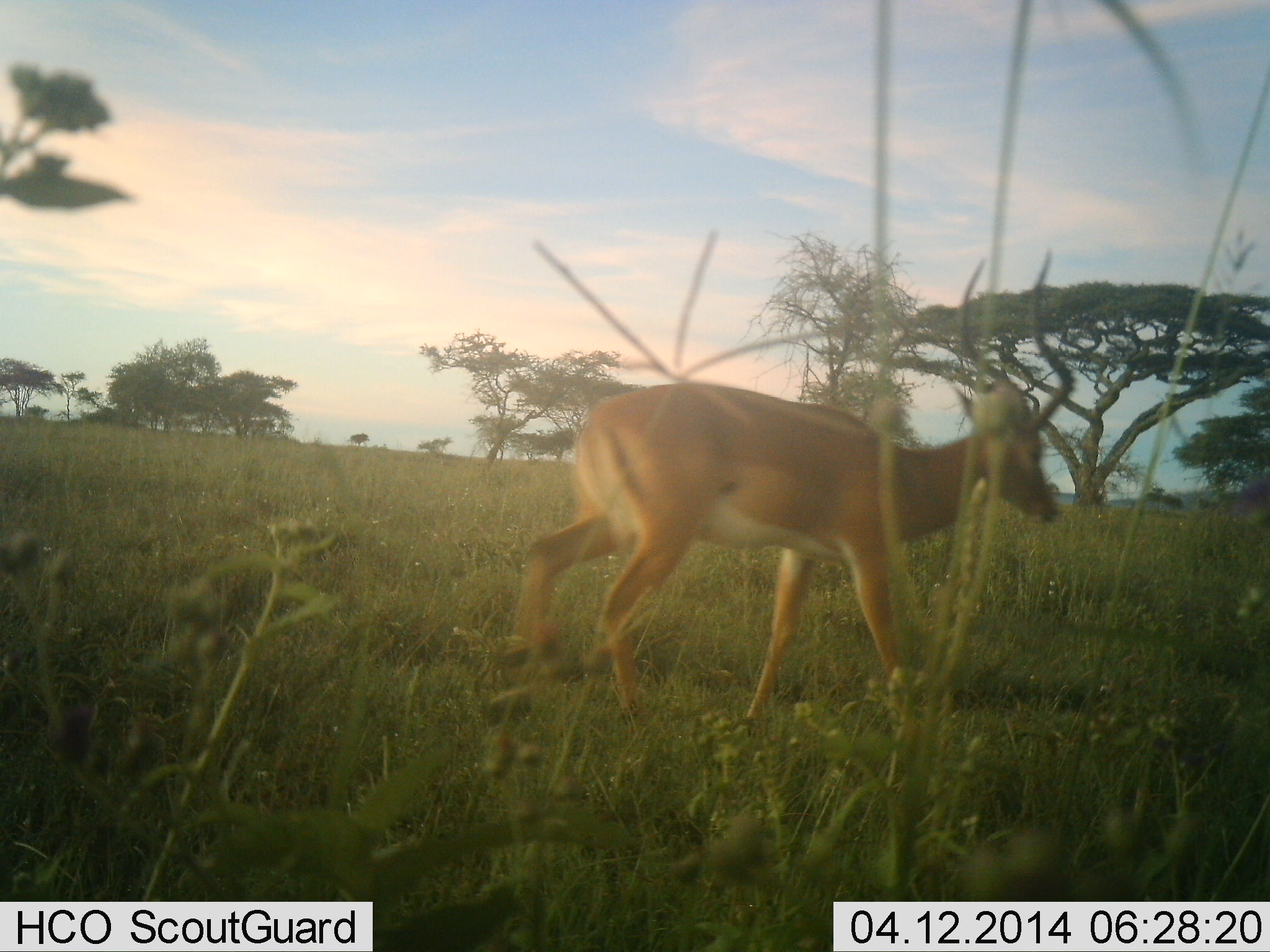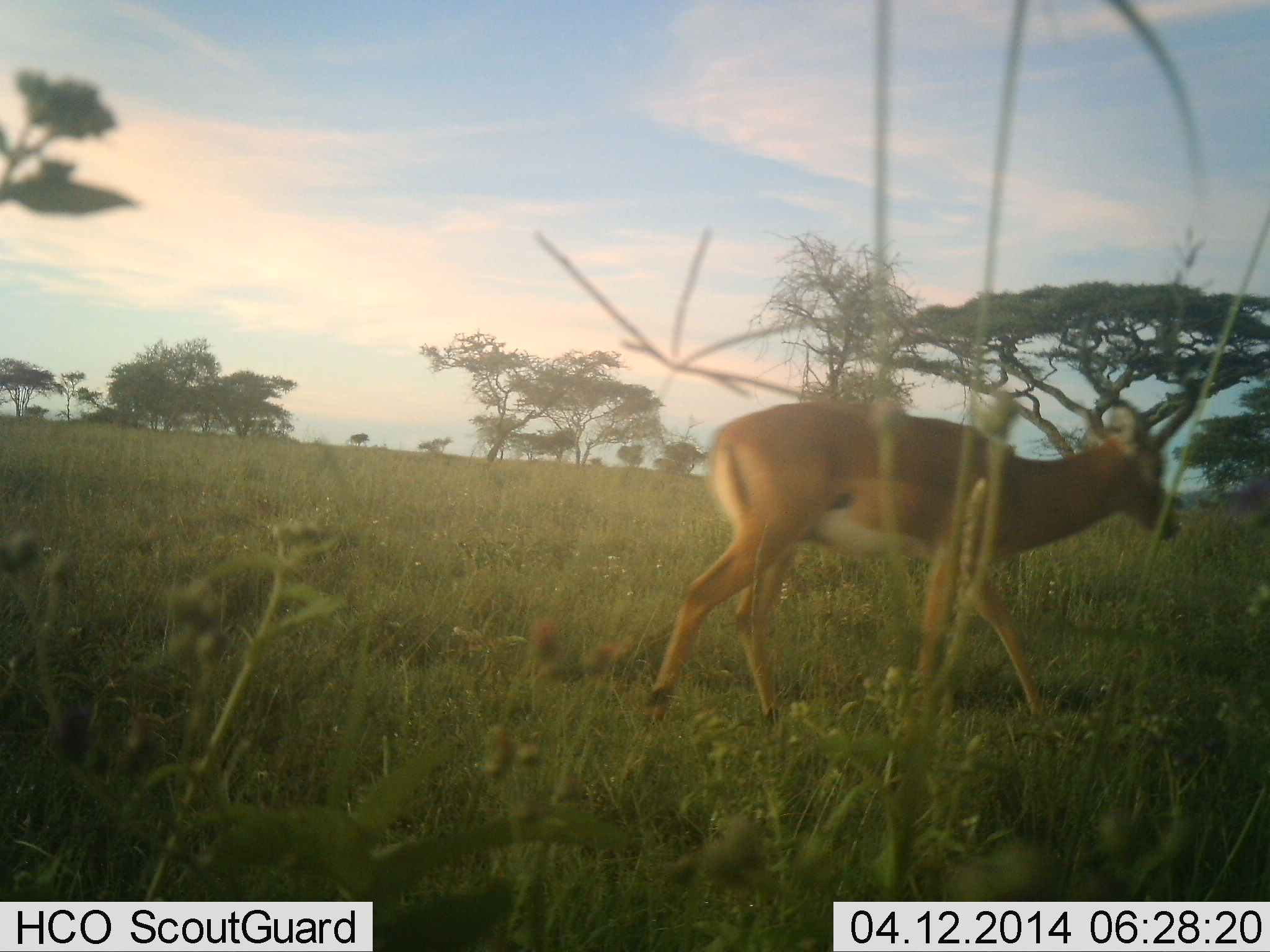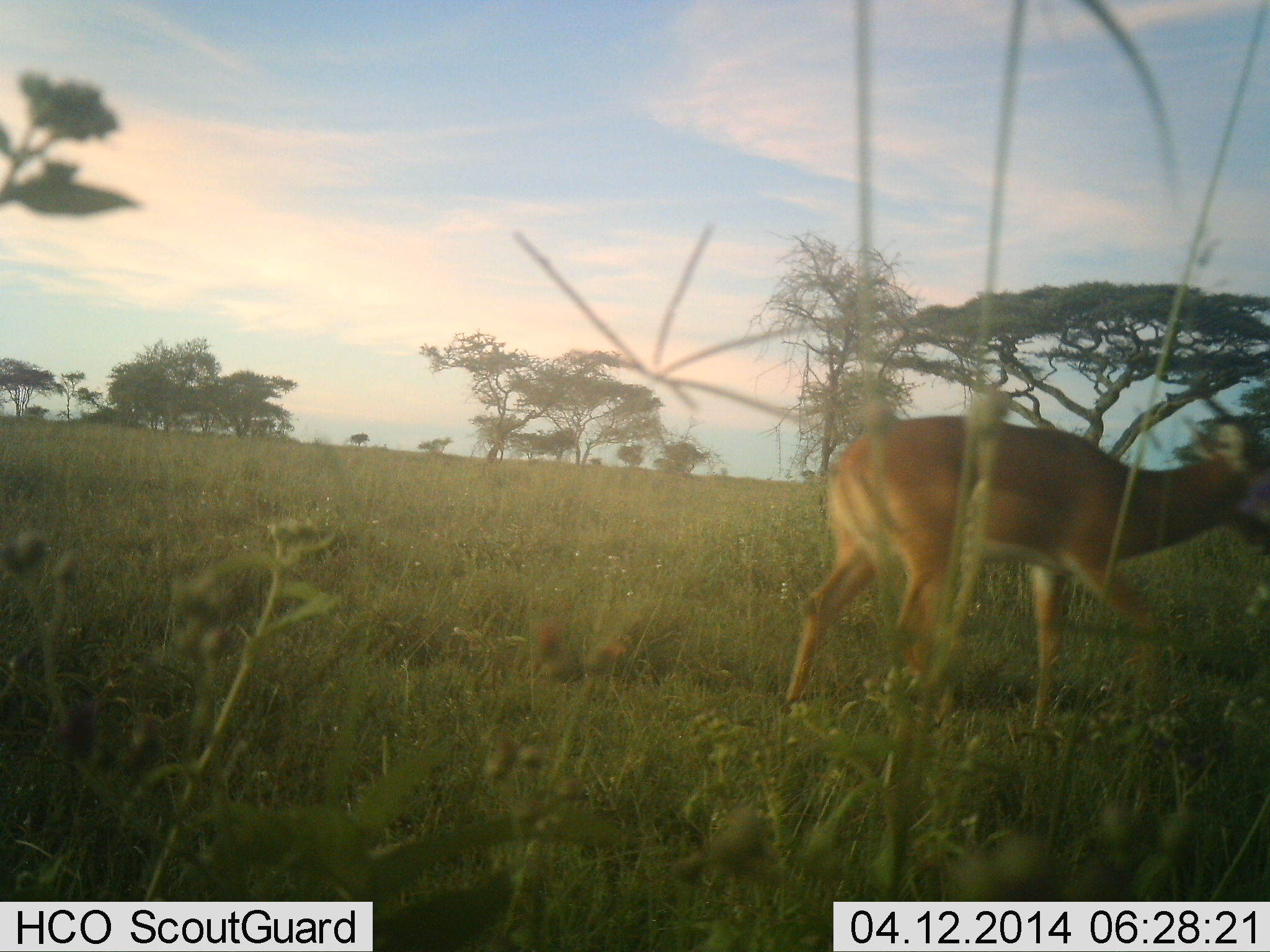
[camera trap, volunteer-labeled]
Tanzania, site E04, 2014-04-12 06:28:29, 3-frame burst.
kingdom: Animalia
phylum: Chordata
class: Mammalia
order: Artiodactyla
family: Bovidae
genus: Aepyceros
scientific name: Aepyceros melampus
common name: impala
Impala (Aepyceros melampus), count 1. Behavior (volunteer vote fractions): standing 0%, resting 0%, moving 100%, interacting 0%. Young present (vote fraction): 0%. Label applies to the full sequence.